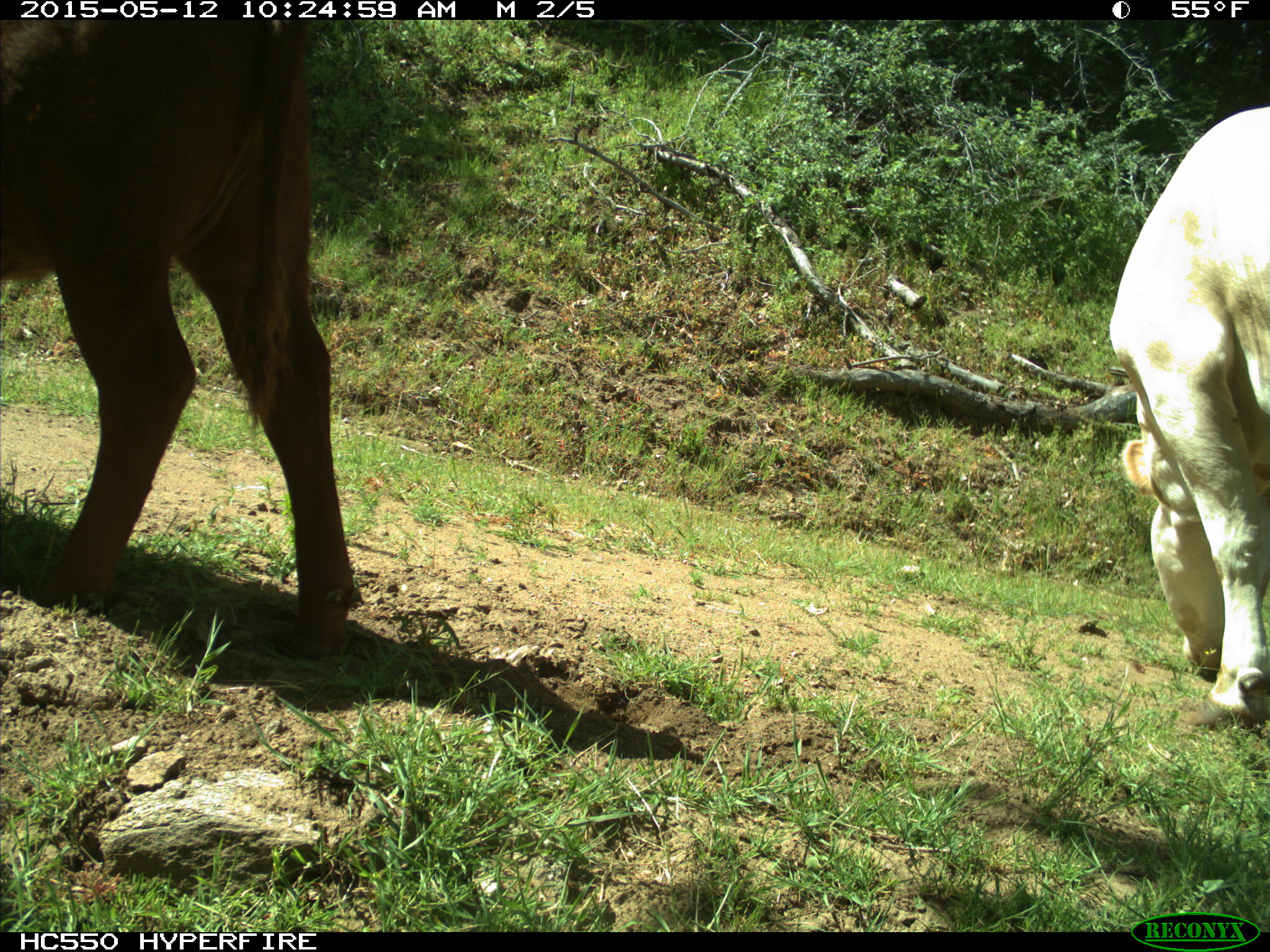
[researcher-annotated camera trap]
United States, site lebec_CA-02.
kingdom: Animalia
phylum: Chordata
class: Mammalia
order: Artiodactyla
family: Bovidae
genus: Bos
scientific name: Bos taurus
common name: domestic cow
Bos taurus (domestic cow).